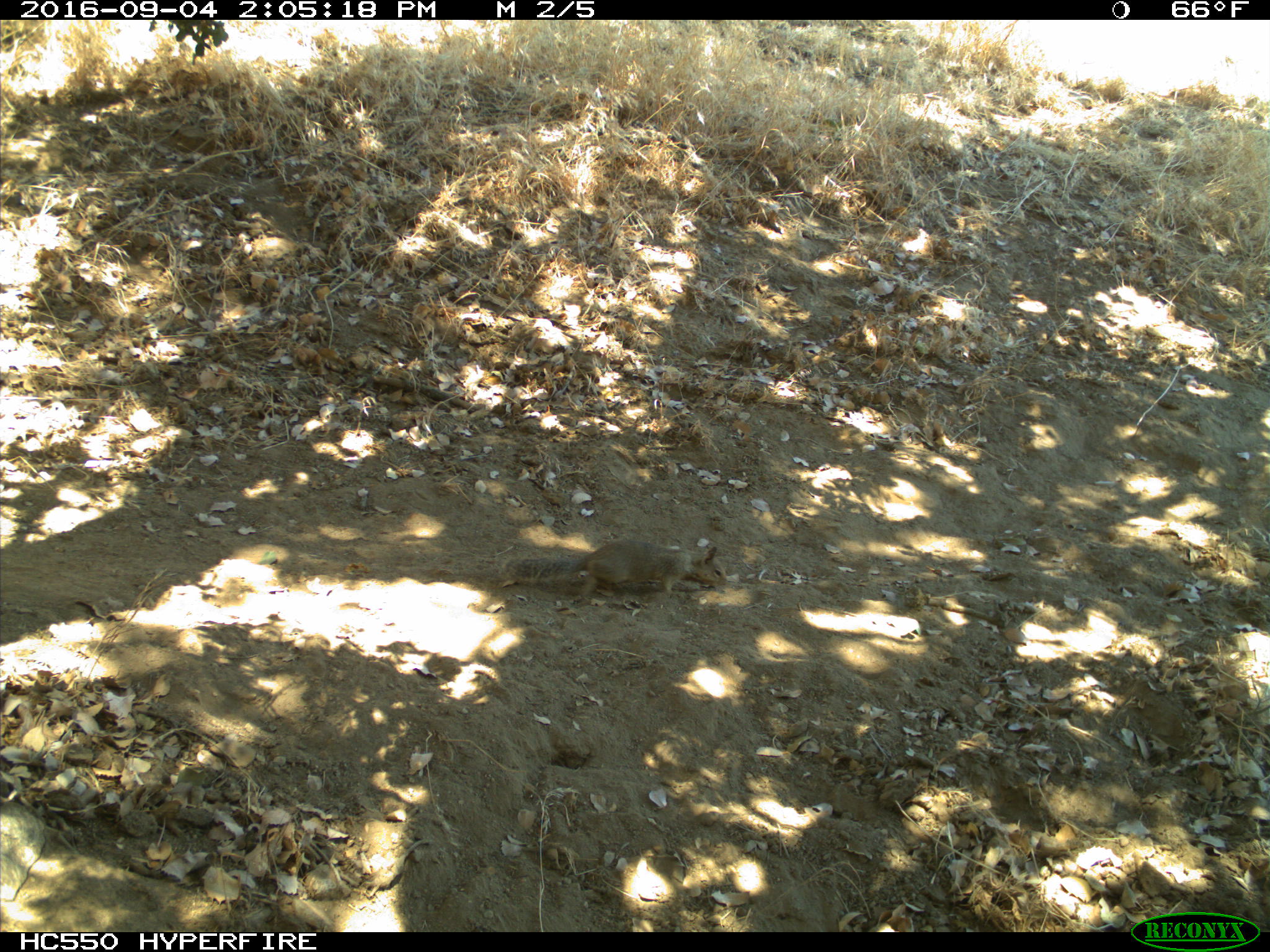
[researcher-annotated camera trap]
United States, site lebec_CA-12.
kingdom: Animalia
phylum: Chordata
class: Mammalia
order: Rodentia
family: Sciuridae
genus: Otospermophilus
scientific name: Otospermophilus beecheyi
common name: california ground squirrel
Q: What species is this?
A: Otospermophilus beecheyi (california ground squirrel).